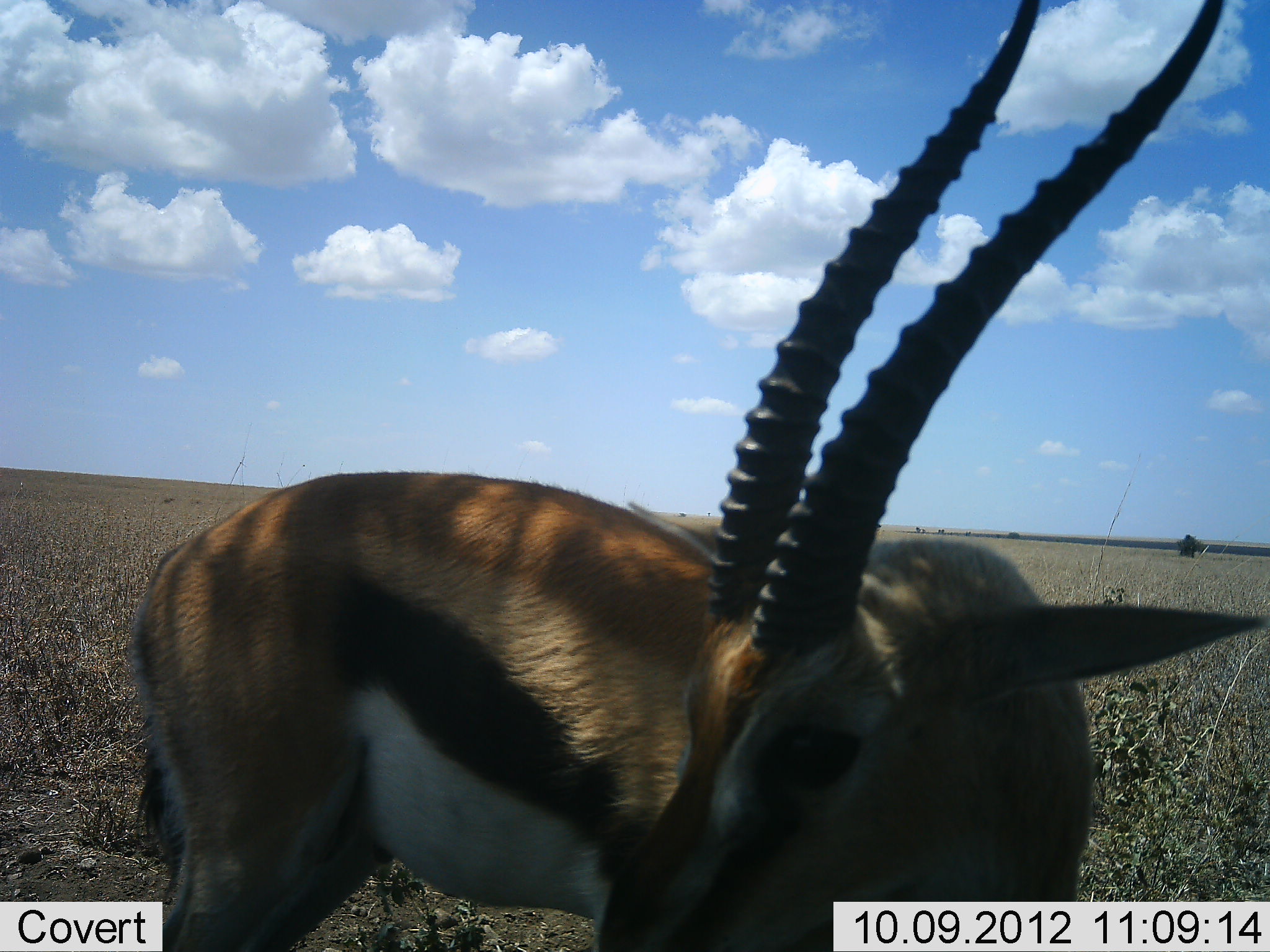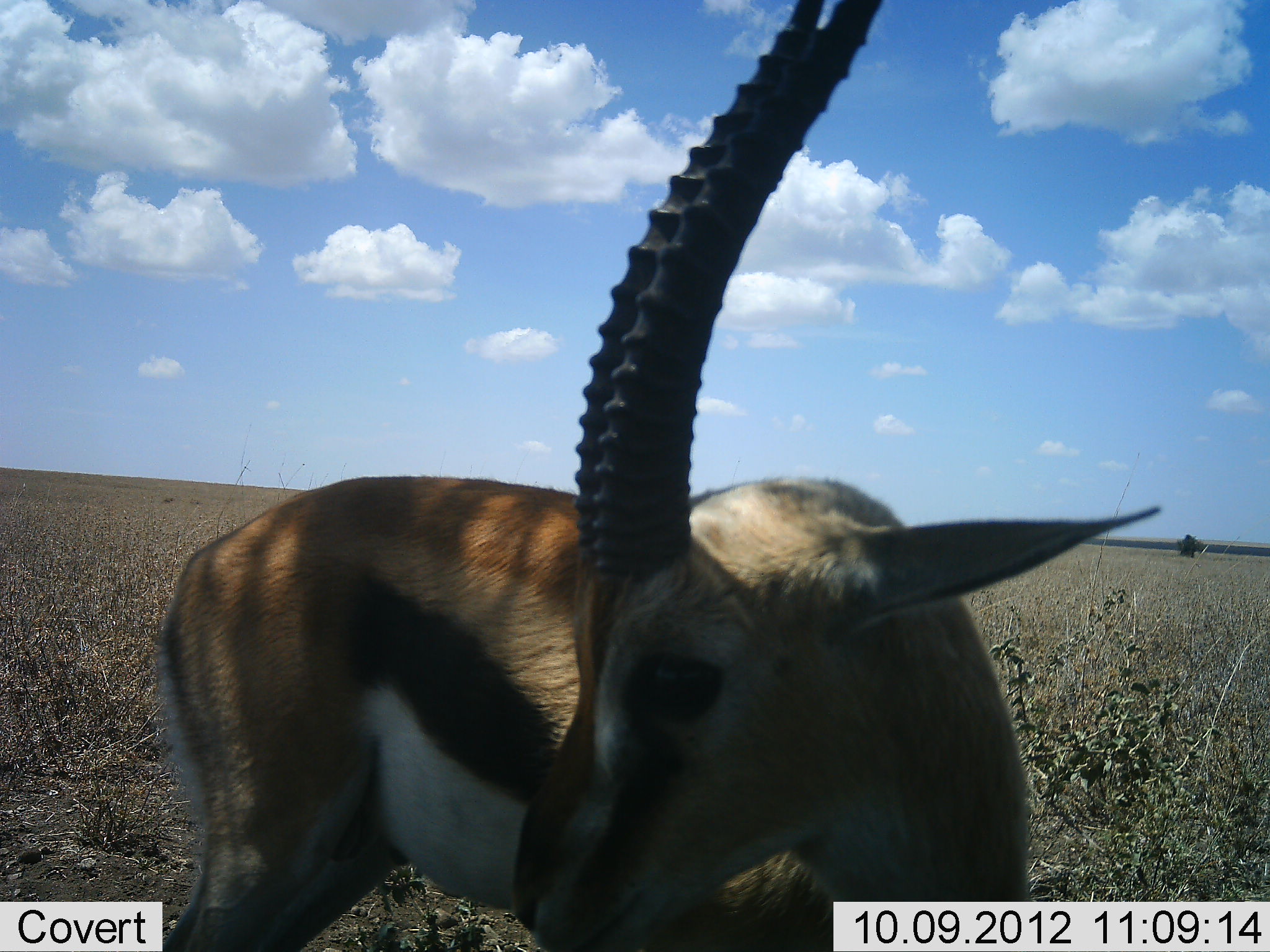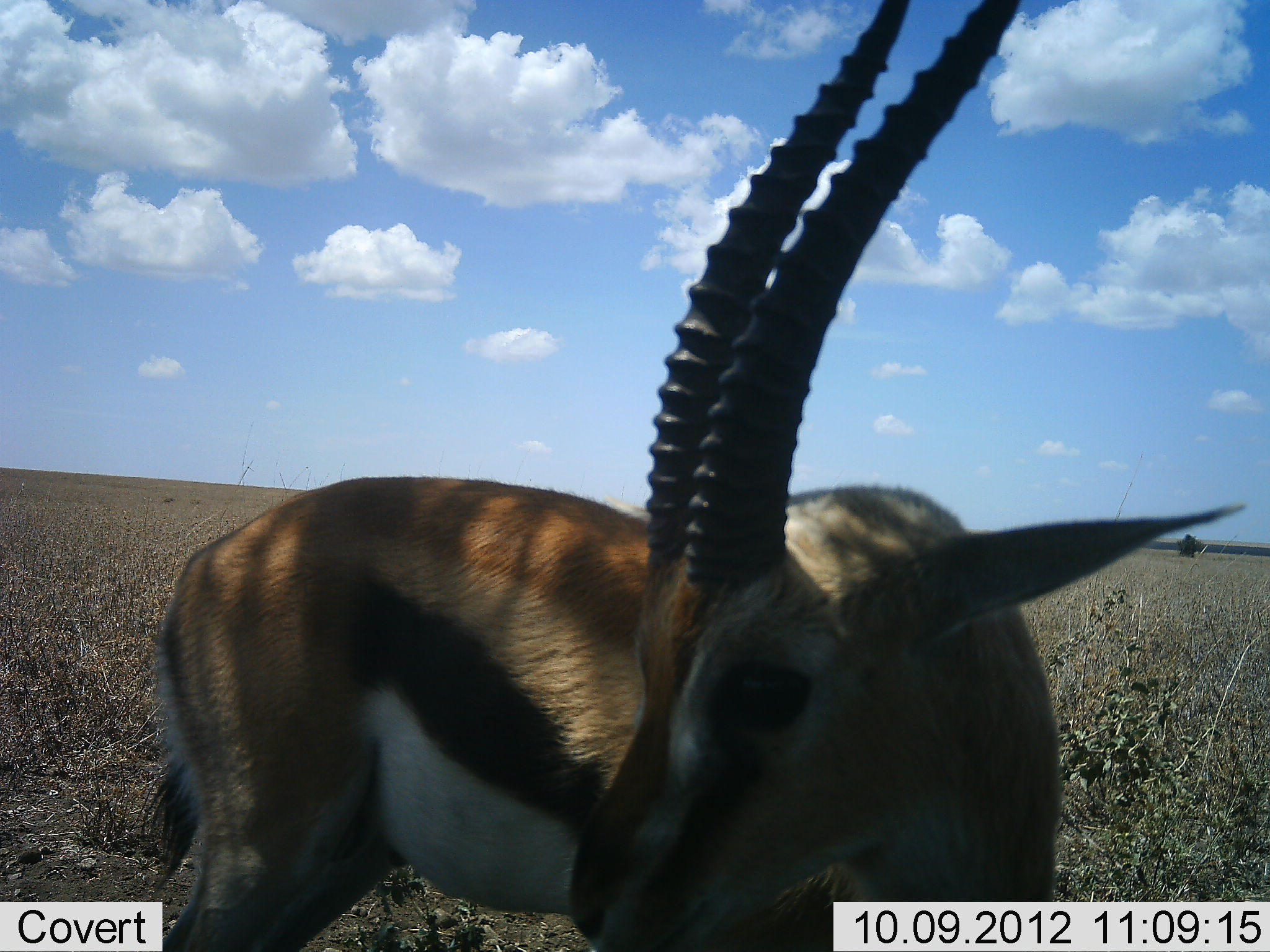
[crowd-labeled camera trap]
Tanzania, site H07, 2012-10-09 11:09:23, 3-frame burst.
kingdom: Animalia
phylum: Chordata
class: Mammalia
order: Artiodactyla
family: Bovidae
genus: Eudorcas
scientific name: Eudorcas thomsonii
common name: thomson's gazelle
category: gazellethomsons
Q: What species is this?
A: Gazellethomsons (thomson's gazelle) (Eudorcas thomsonii).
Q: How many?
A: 1.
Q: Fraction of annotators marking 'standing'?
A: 90%.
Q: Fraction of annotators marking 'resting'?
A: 10%.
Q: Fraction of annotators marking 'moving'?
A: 10%.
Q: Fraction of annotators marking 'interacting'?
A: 0%.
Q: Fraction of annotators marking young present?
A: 0%.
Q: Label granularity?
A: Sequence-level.